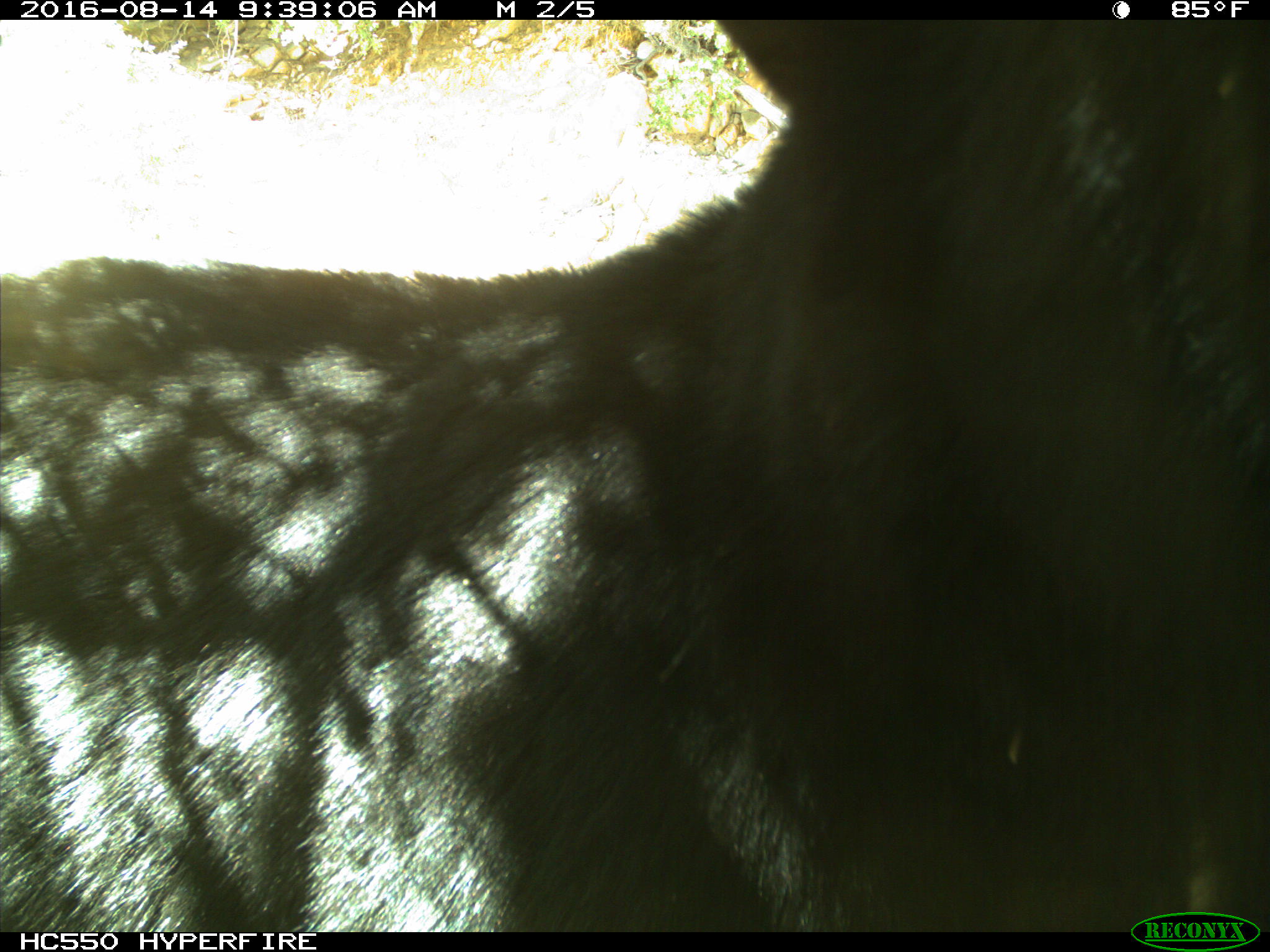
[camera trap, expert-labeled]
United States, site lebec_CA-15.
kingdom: Animalia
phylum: Chordata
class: Mammalia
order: Carnivora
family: Ursidae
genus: Ursus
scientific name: Ursus americanus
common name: american black bear